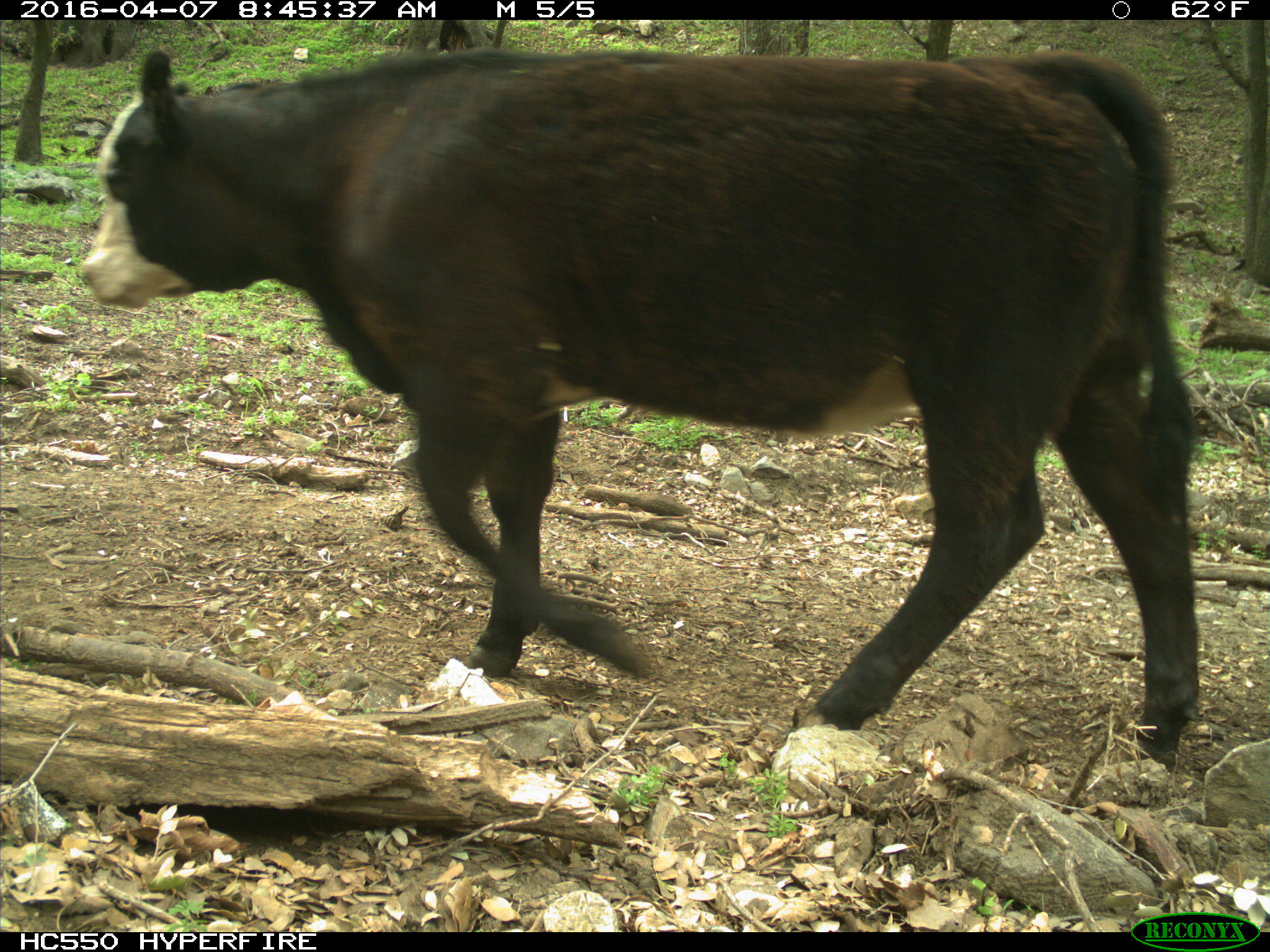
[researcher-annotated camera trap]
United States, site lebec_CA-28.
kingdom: Animalia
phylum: Chordata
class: Mammalia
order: Artiodactyla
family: Bovidae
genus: Bos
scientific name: Bos taurus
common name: domestic cow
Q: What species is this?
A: Bos taurus (domestic cow).